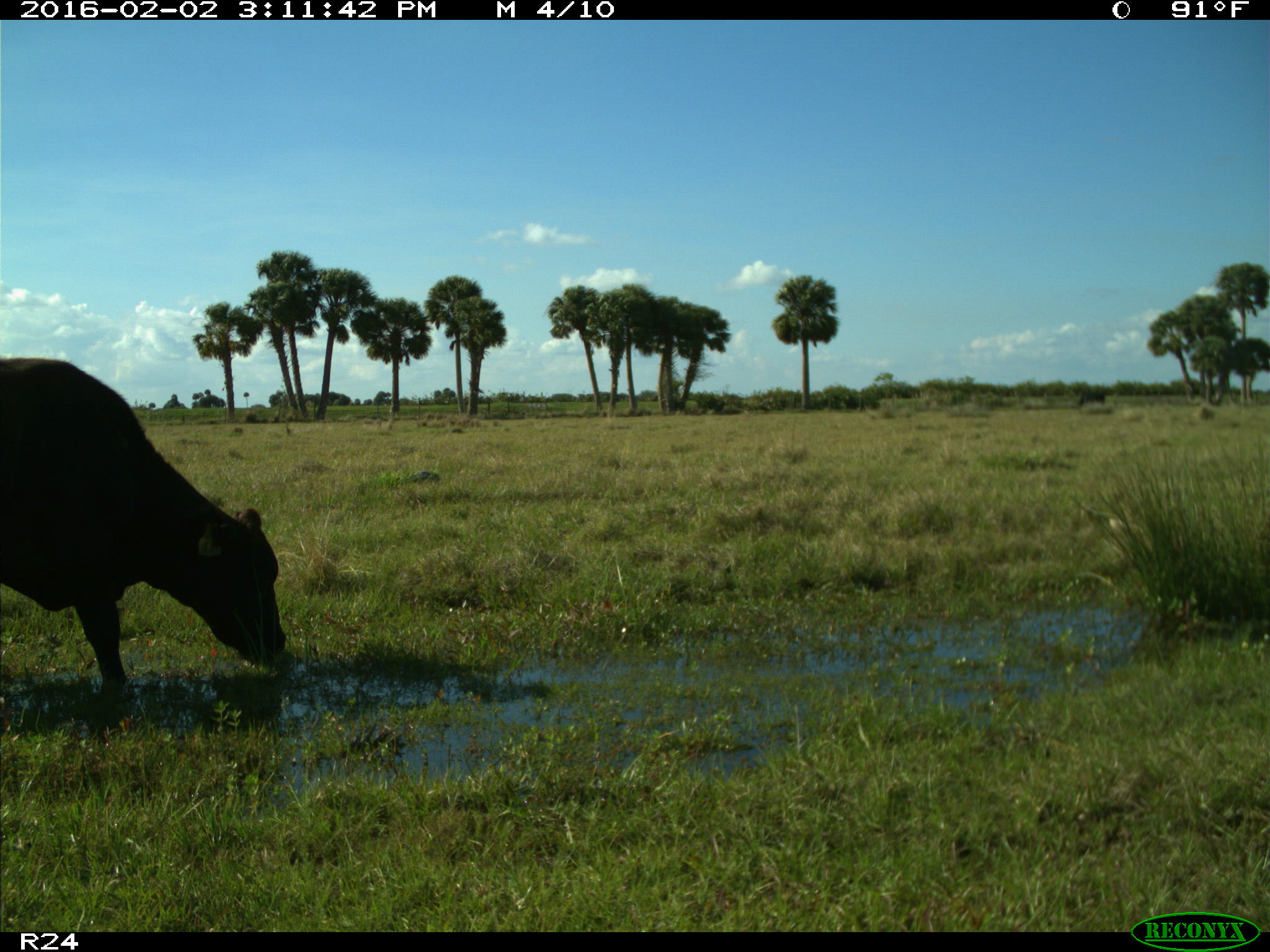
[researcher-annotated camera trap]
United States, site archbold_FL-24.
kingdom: Animalia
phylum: Chordata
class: Mammalia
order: Artiodactyla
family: Bovidae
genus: Bos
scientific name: Bos taurus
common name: domestic cow